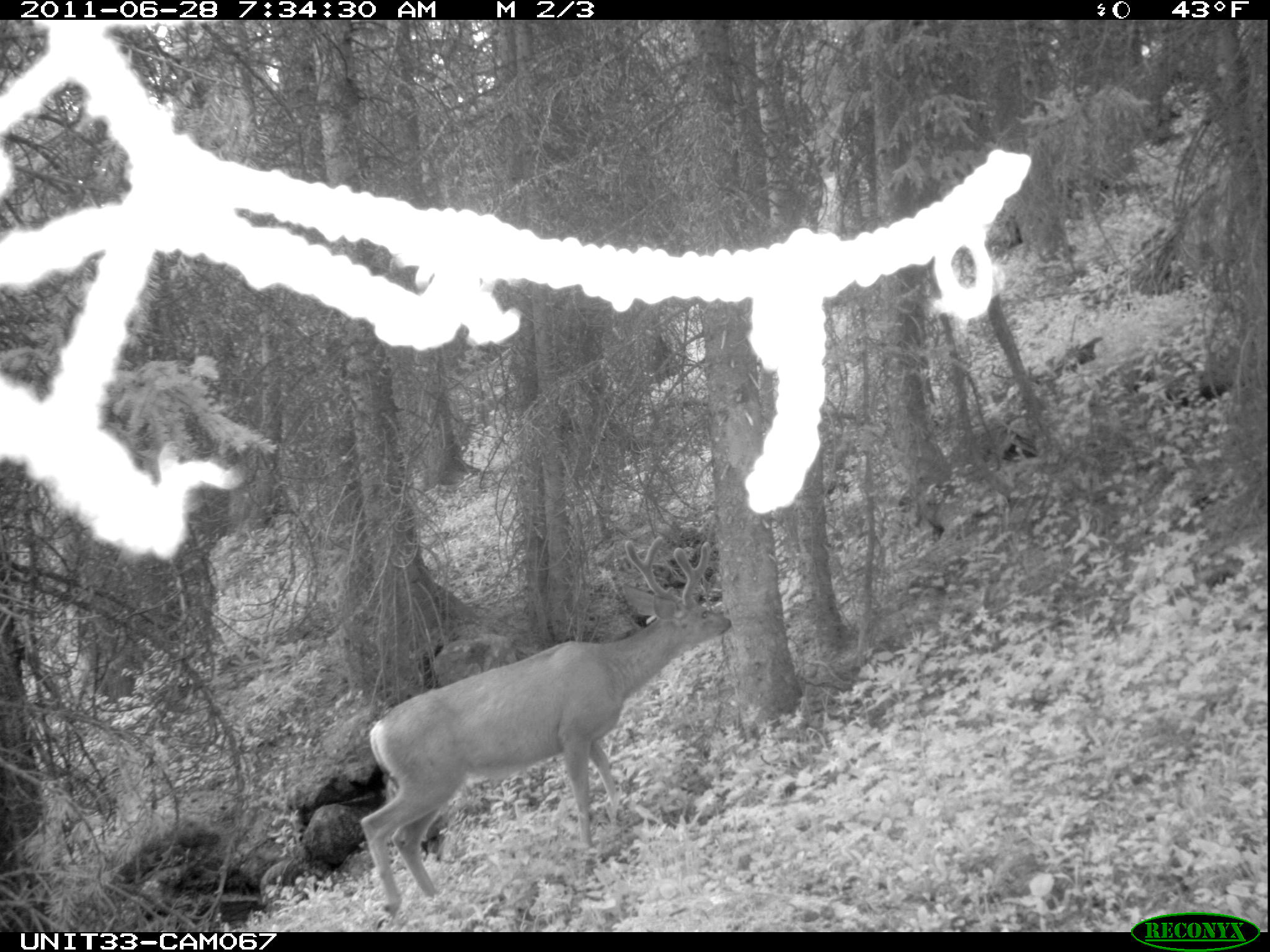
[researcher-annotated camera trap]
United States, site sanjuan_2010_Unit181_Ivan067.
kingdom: Animalia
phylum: Chordata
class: Mammalia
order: Artiodactyla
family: Cervidae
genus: Odocoileus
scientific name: Odocoileus hemionus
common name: mule deer